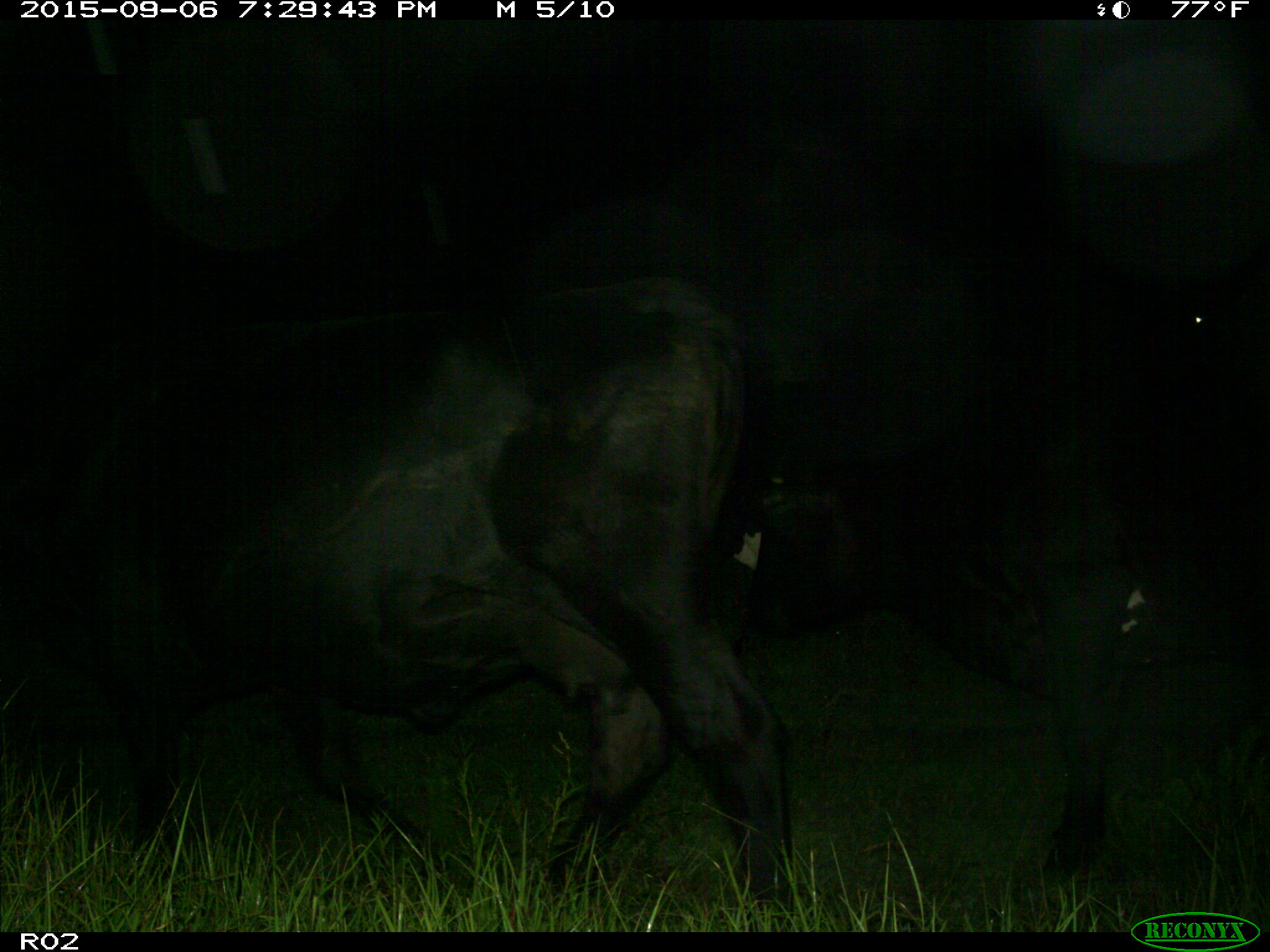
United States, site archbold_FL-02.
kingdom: Animalia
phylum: Chordata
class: Mammalia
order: Artiodactyla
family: Bovidae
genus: Bos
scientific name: Bos taurus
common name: domestic cow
Bos taurus (domestic cow).